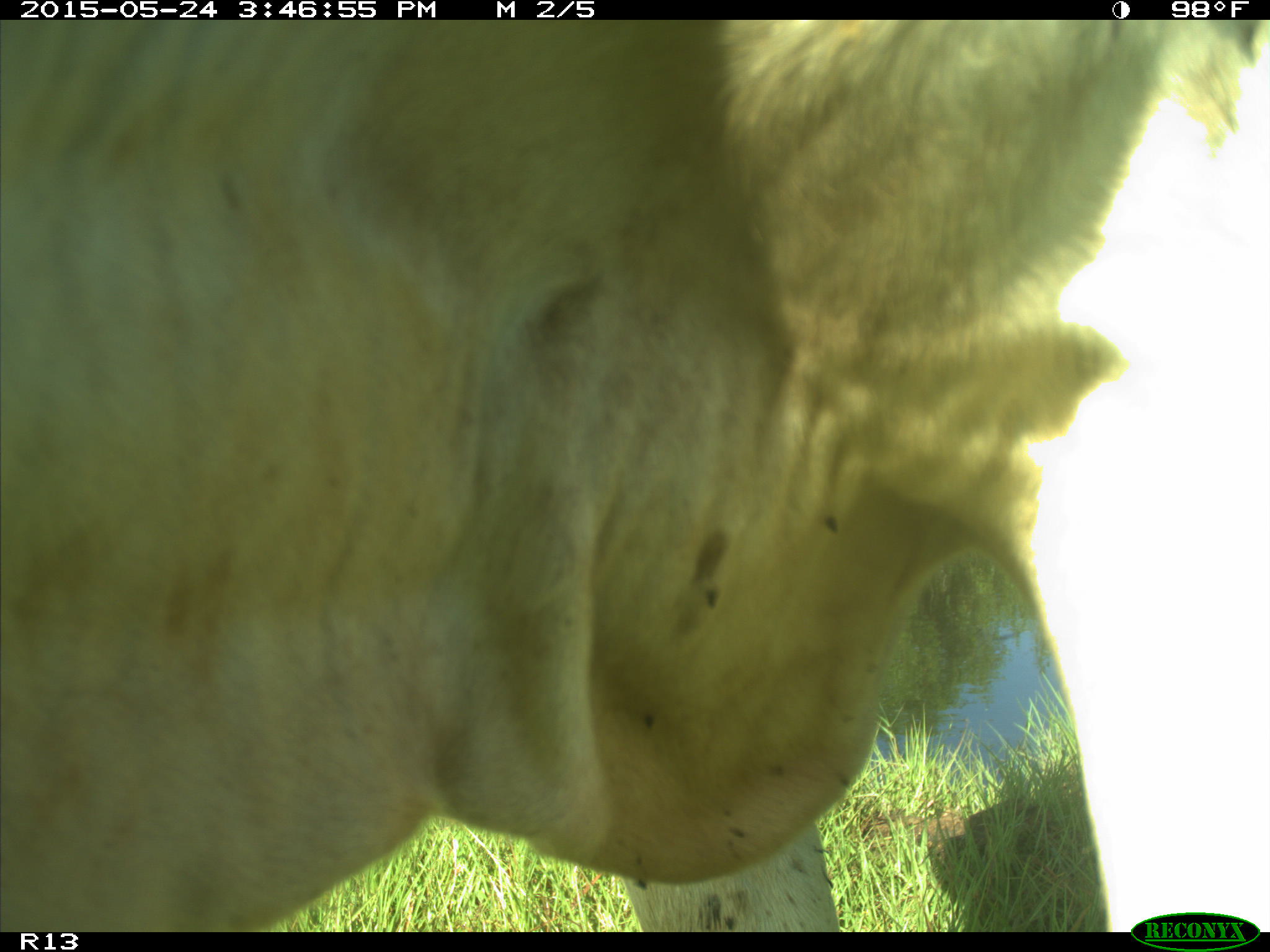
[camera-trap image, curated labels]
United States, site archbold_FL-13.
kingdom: Animalia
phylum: Chordata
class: Mammalia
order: Artiodactyla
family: Bovidae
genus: Bos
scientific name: Bos taurus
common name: domestic cow